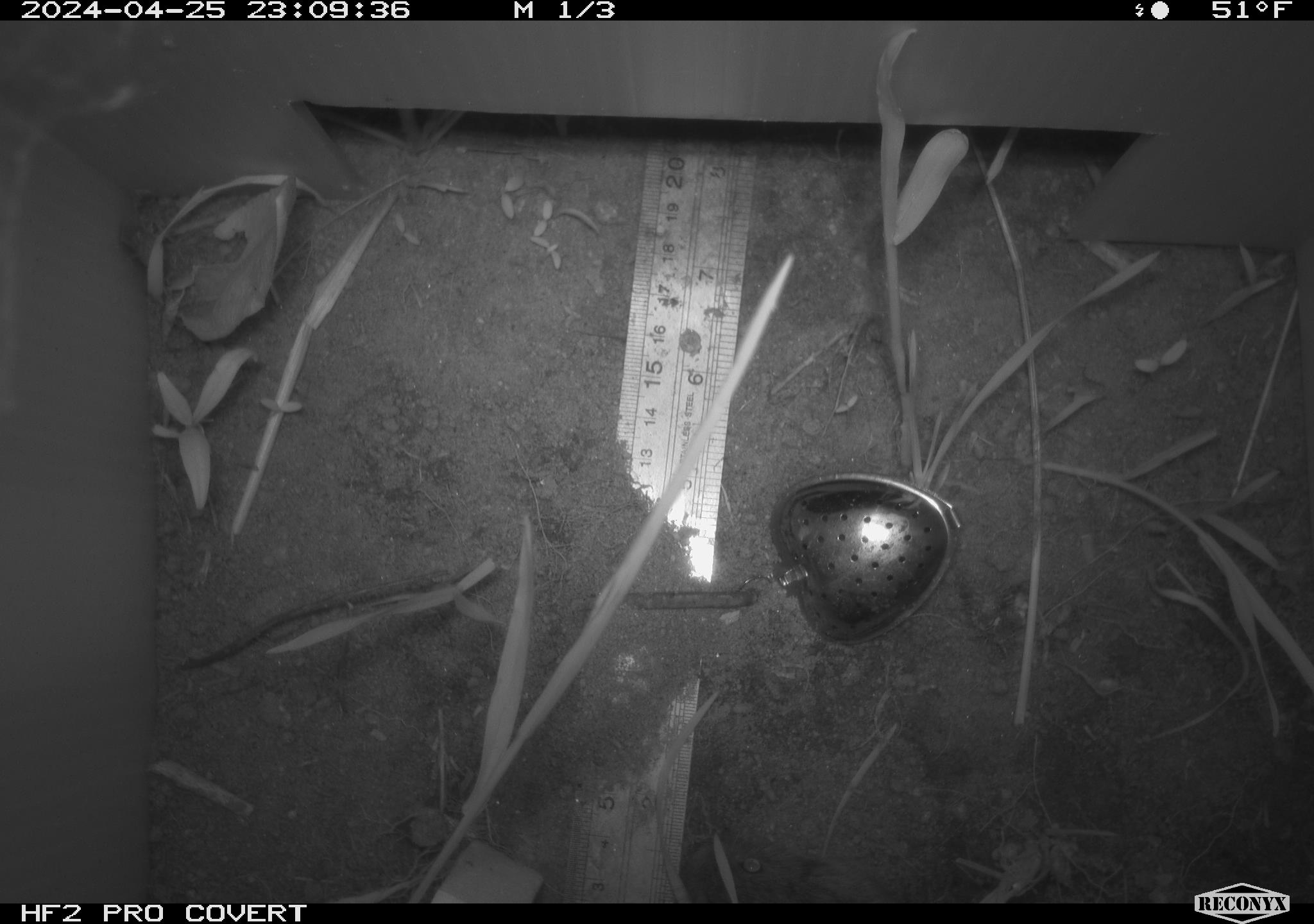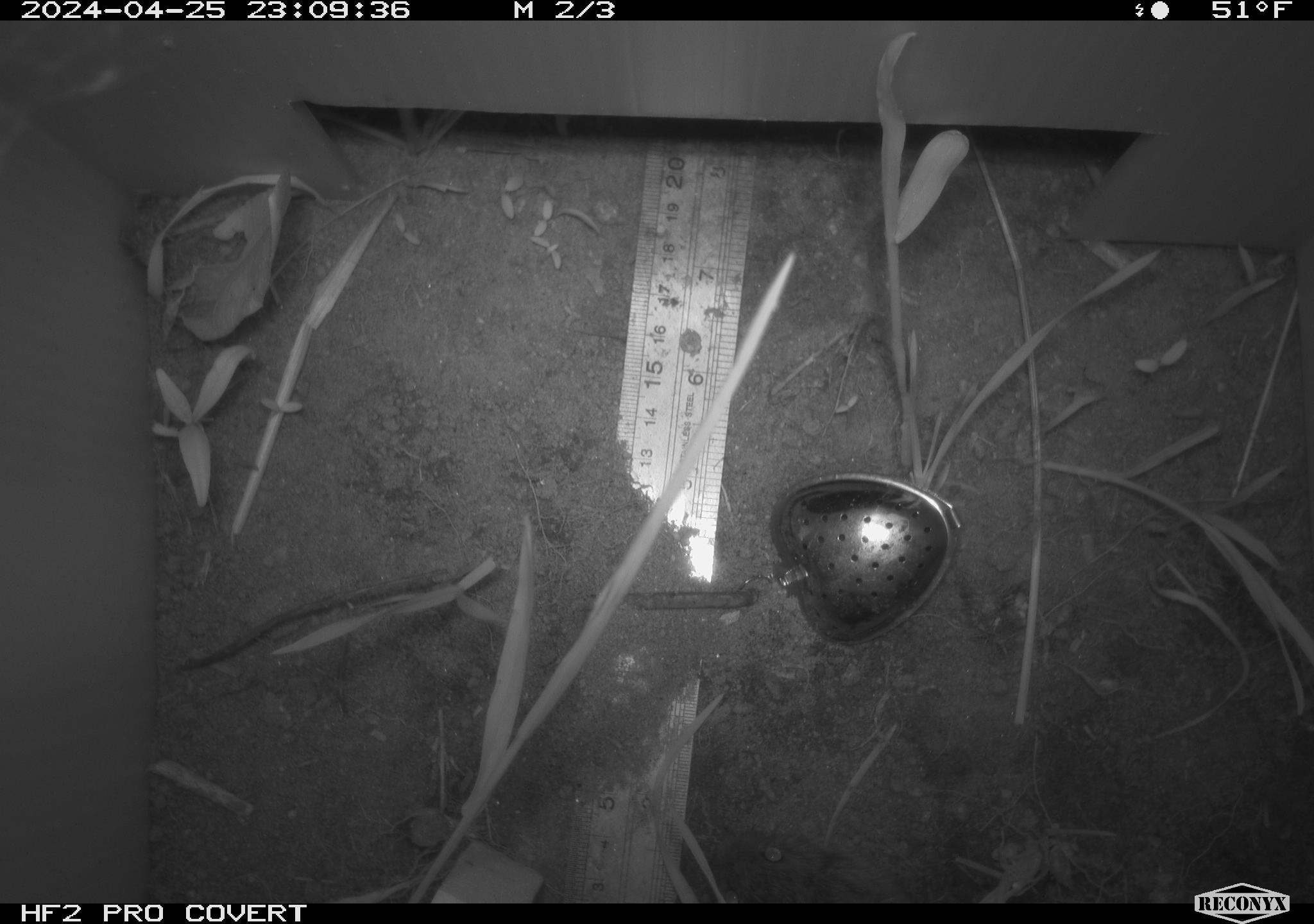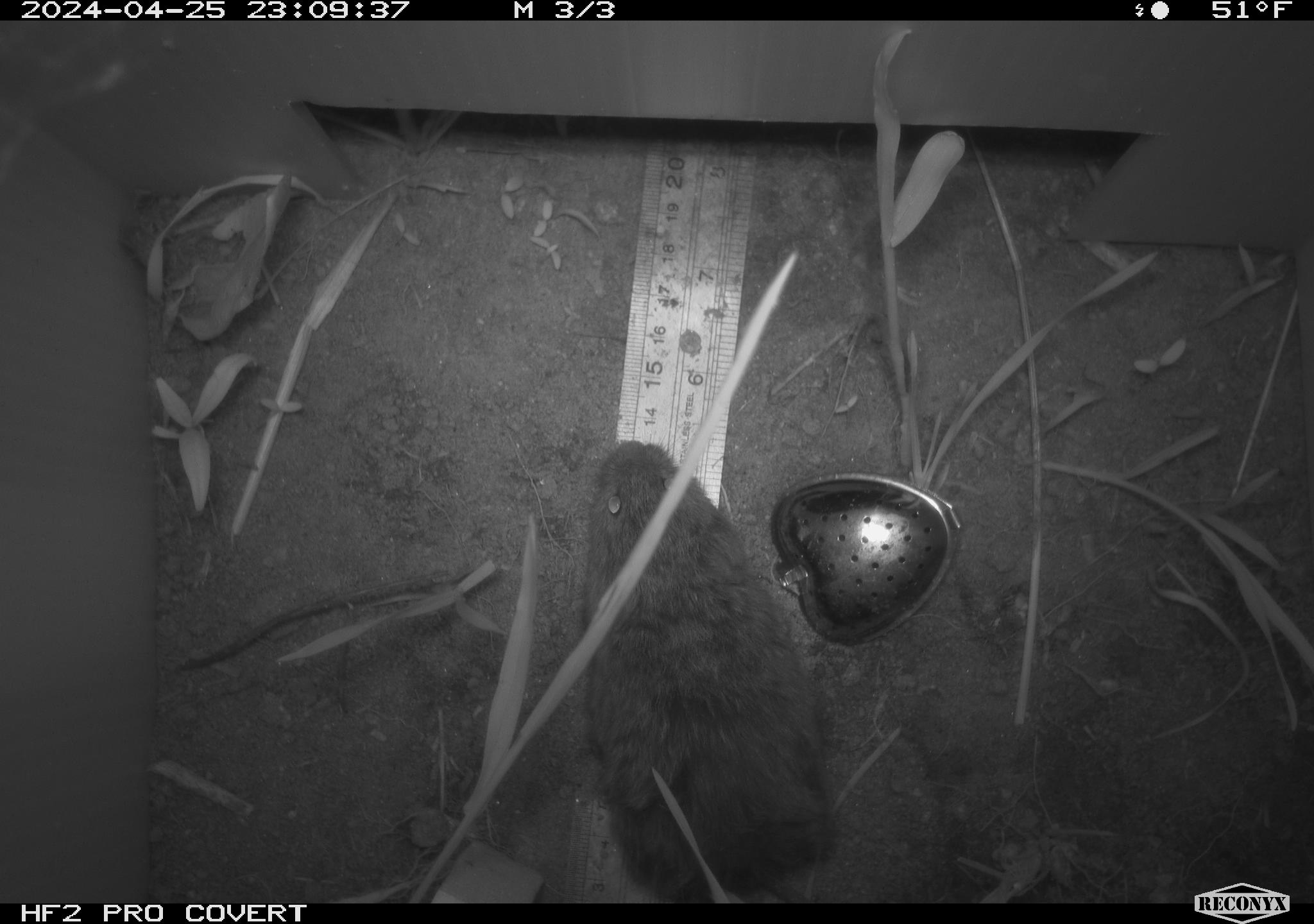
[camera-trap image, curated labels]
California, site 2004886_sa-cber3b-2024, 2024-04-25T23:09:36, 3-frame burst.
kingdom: Animalia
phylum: Chordata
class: Mammalia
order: Rodentia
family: Cricetidae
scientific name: Arvicolinae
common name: voles, lemmings, and muskrats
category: arvicolinae subfamily